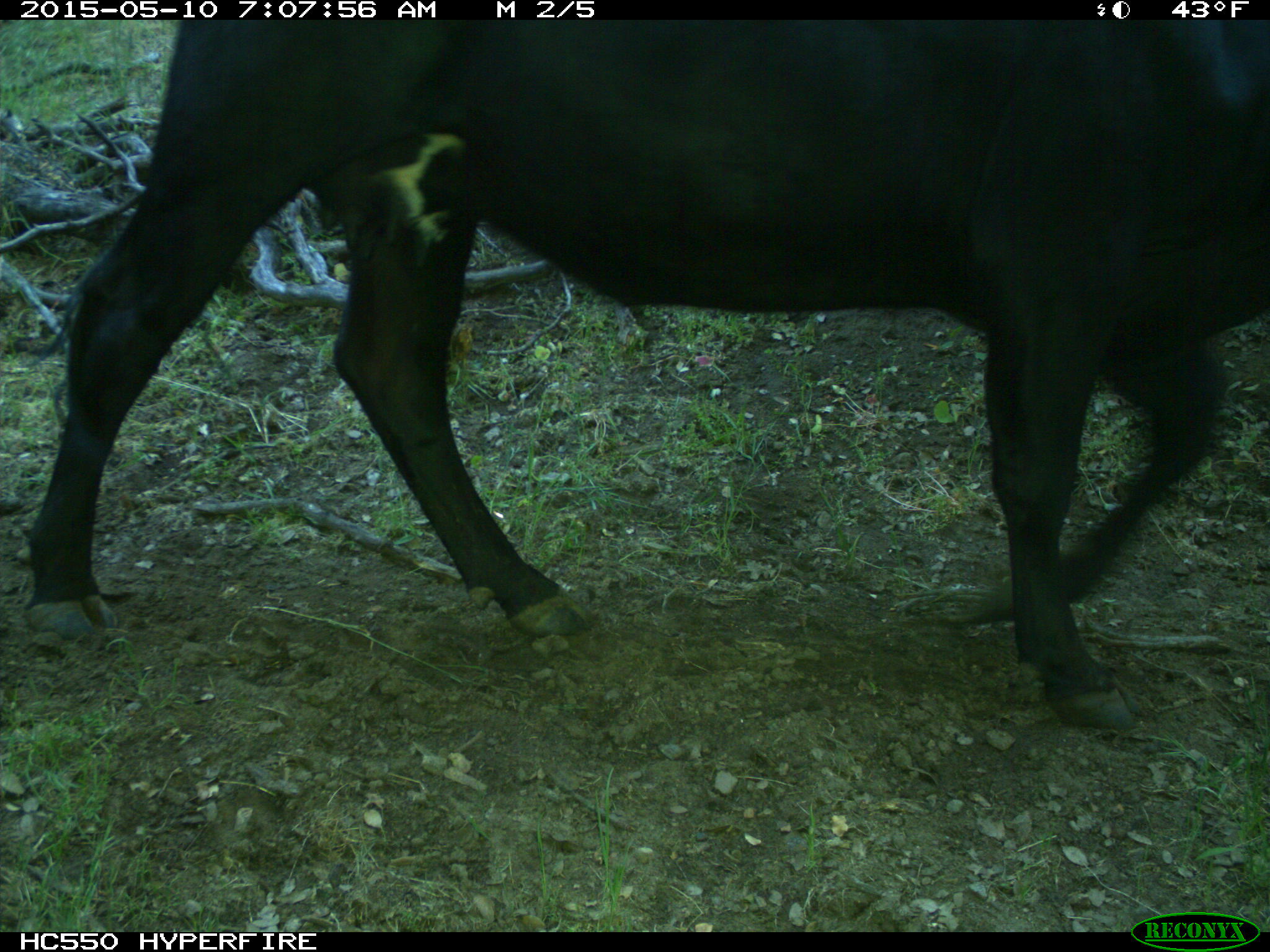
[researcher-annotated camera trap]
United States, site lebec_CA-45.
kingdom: Animalia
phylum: Chordata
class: Mammalia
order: Artiodactyla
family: Bovidae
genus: Bos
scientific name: Bos taurus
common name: domestic cow